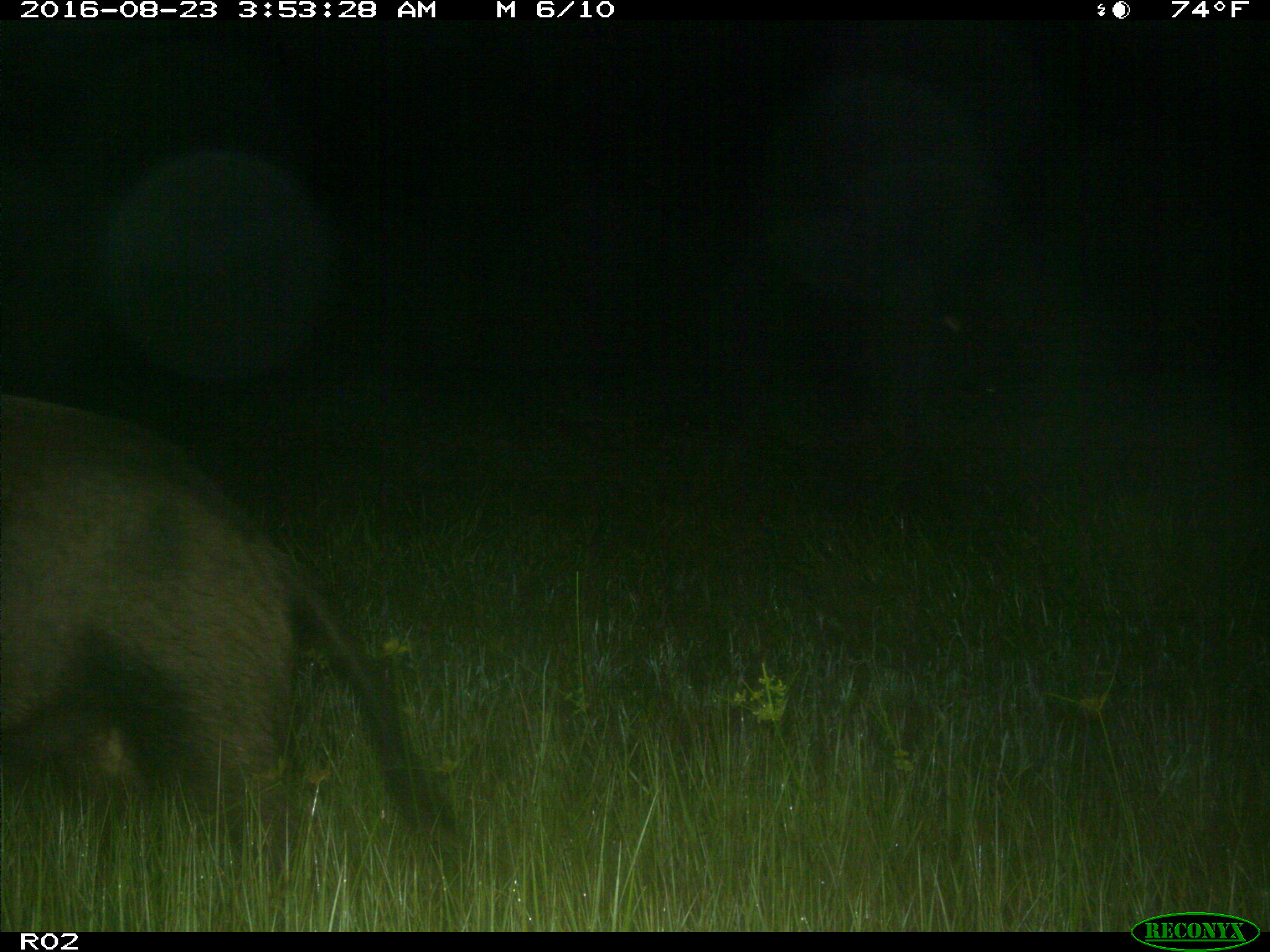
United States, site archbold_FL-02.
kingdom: Animalia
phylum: Chordata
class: Mammalia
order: Artiodactyla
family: Suidae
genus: Sus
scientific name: Sus scrofa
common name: wild boar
Sus scrofa (wild boar).